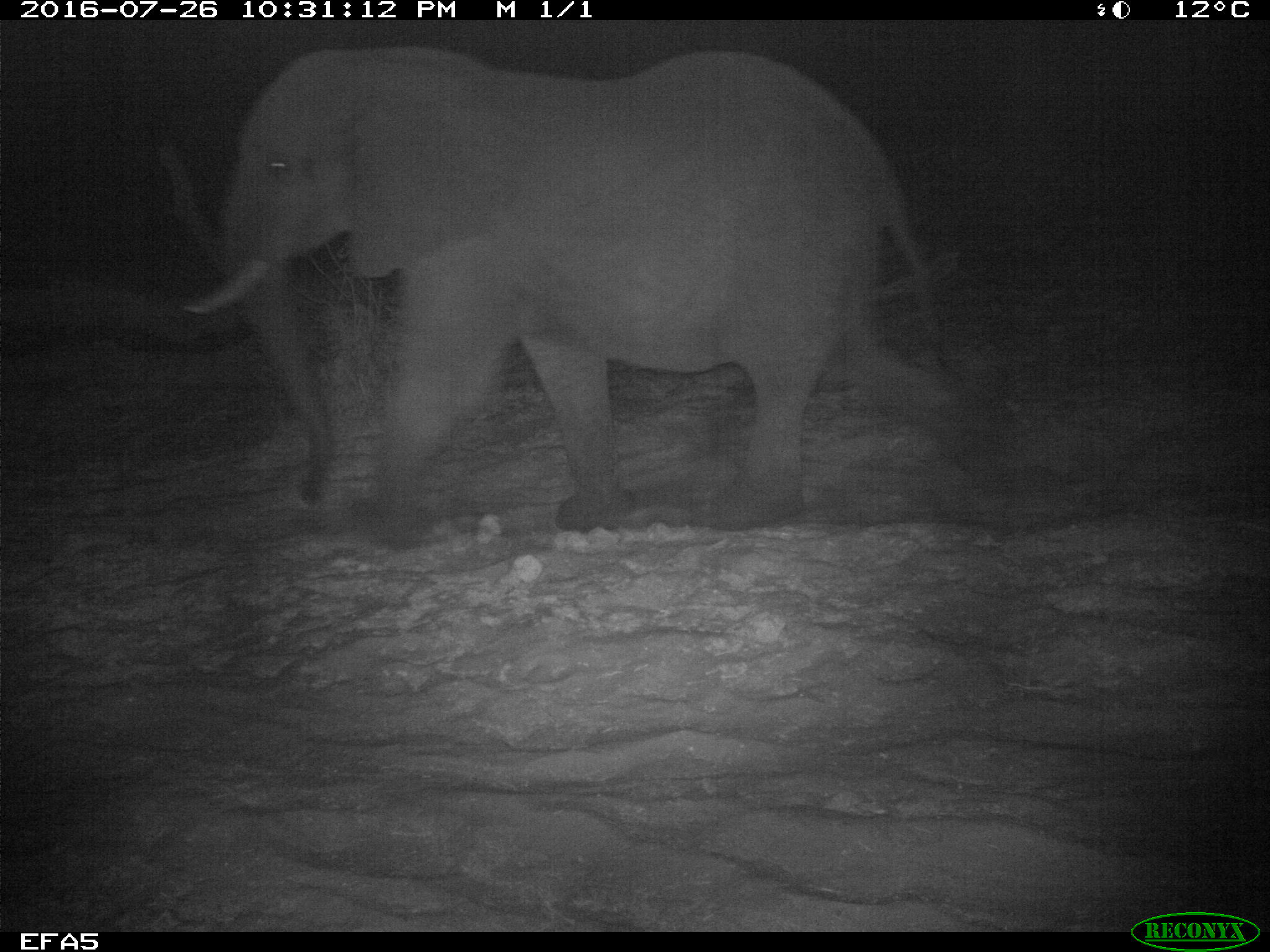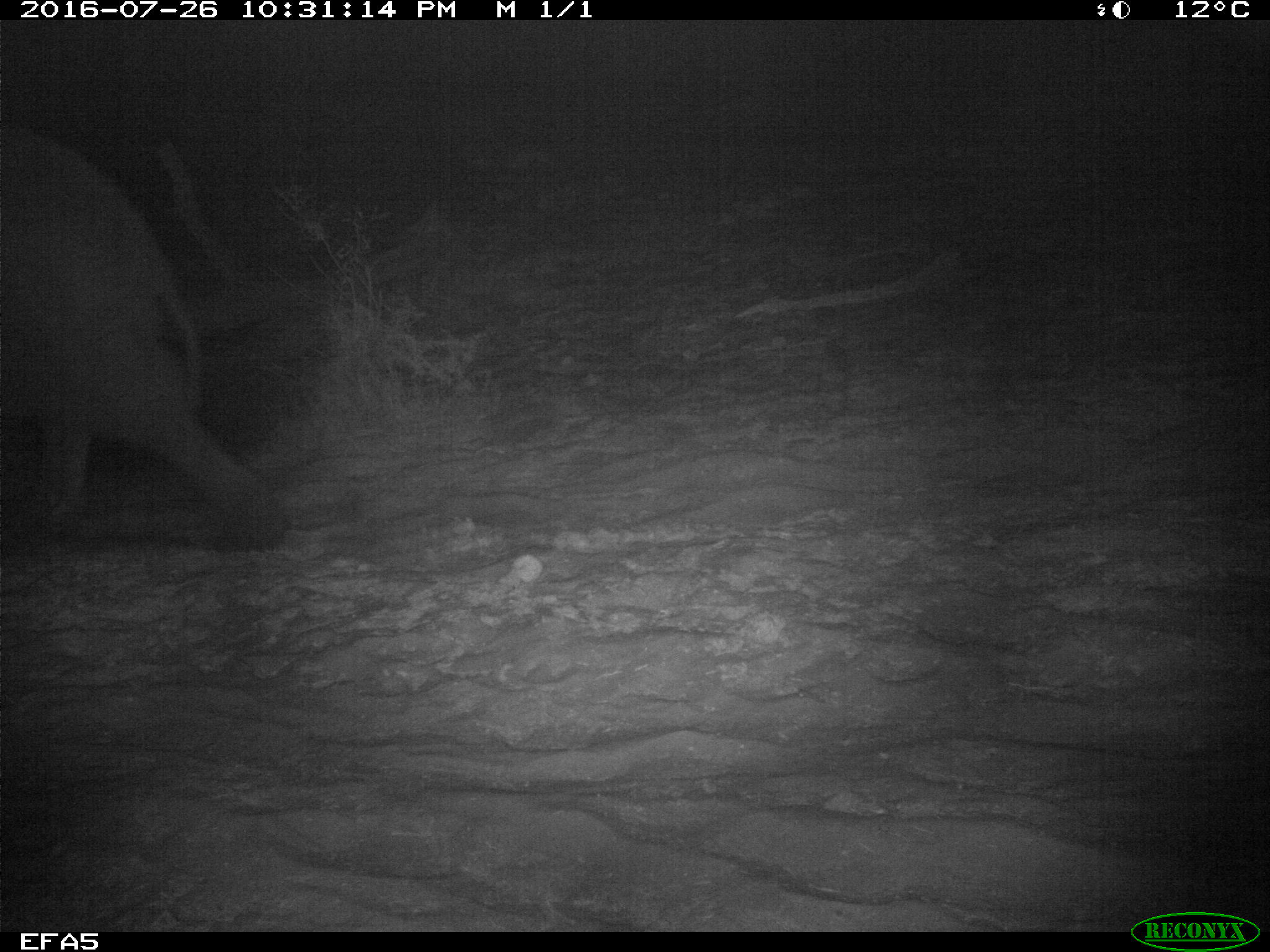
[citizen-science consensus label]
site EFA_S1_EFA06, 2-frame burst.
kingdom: Animalia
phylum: Chordata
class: Mammalia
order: Proboscidea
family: Elephantidae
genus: Loxodonta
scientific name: Loxodonta africana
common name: african bush elephant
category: elephant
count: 1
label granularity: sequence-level